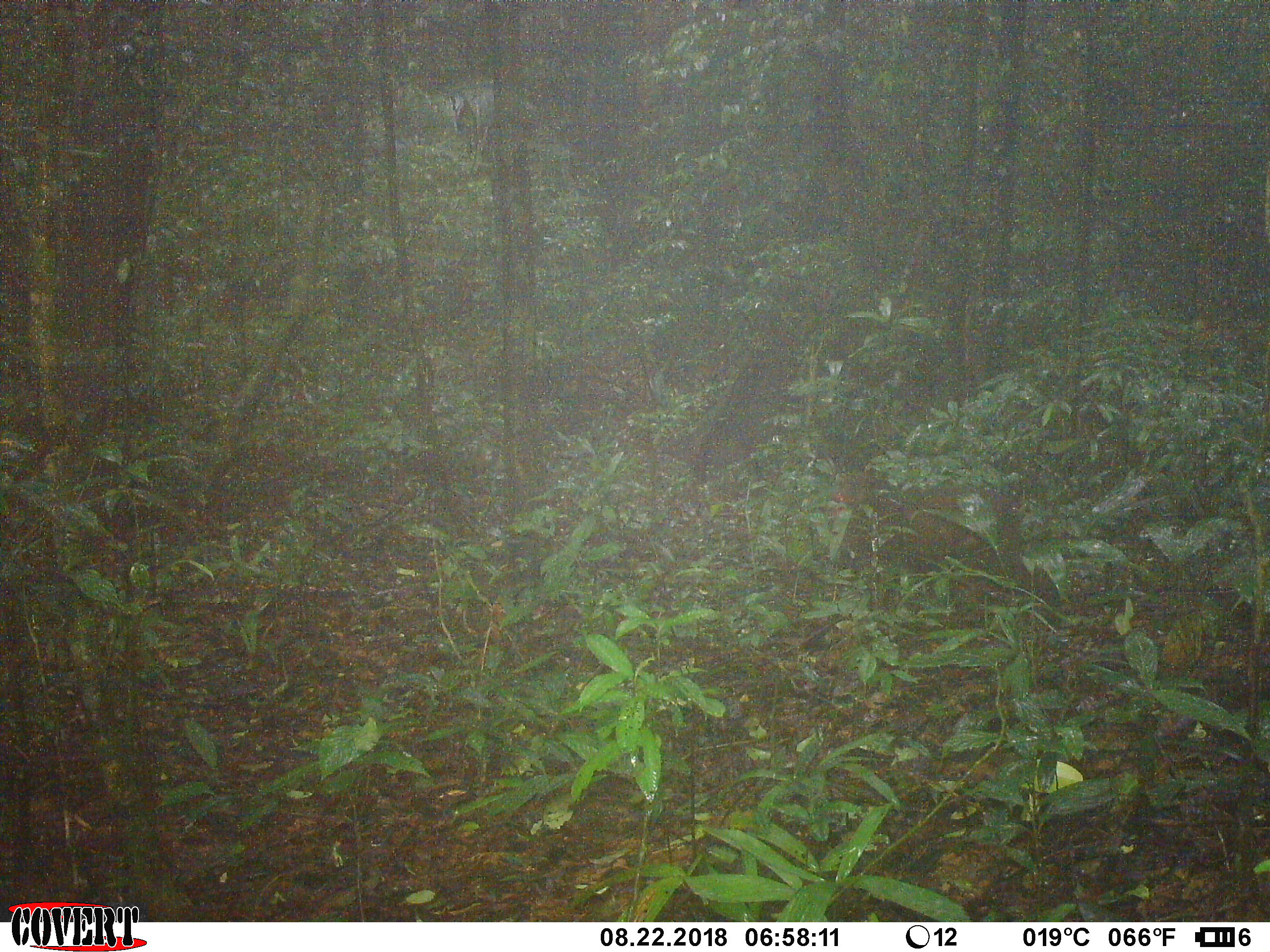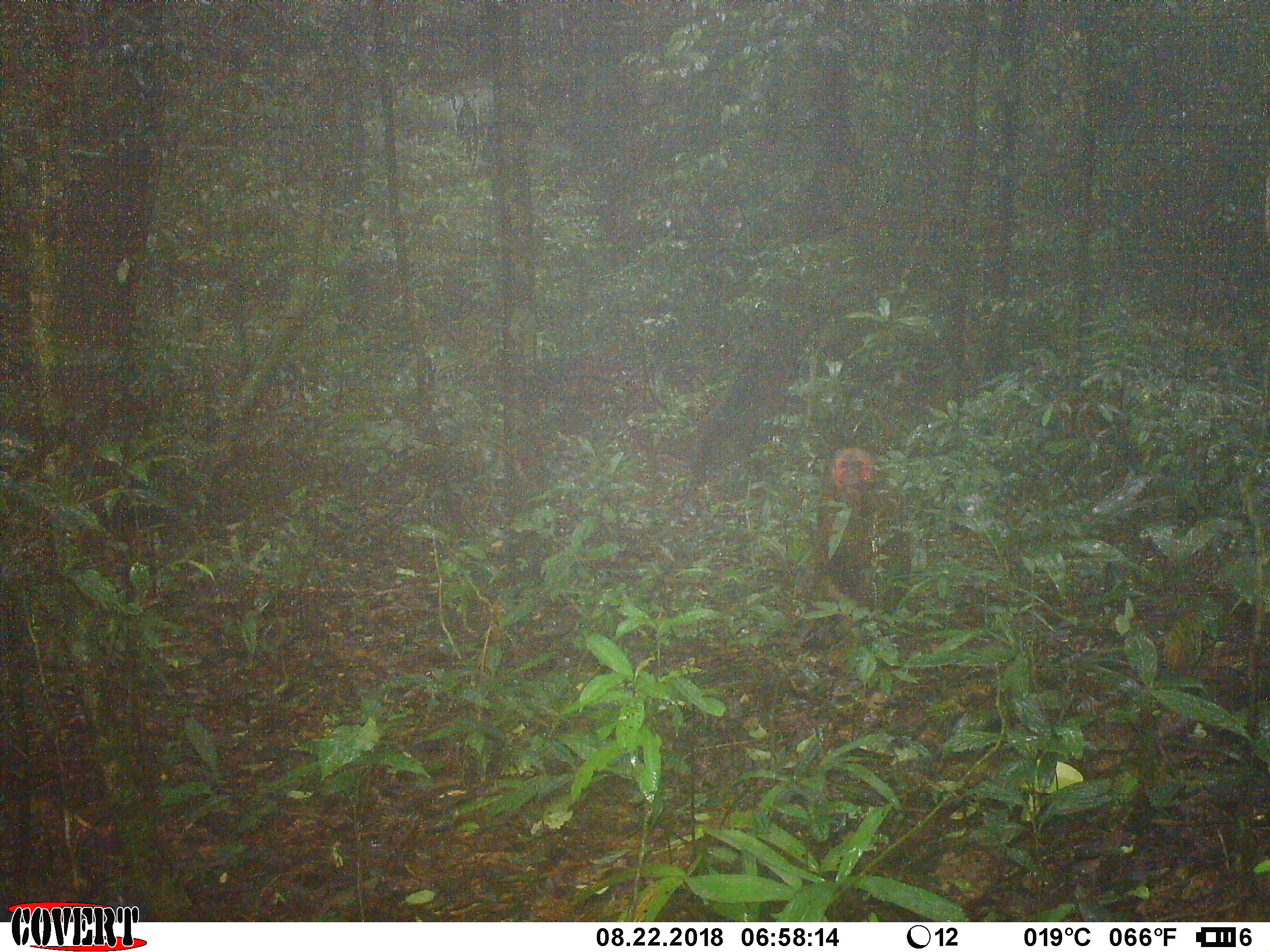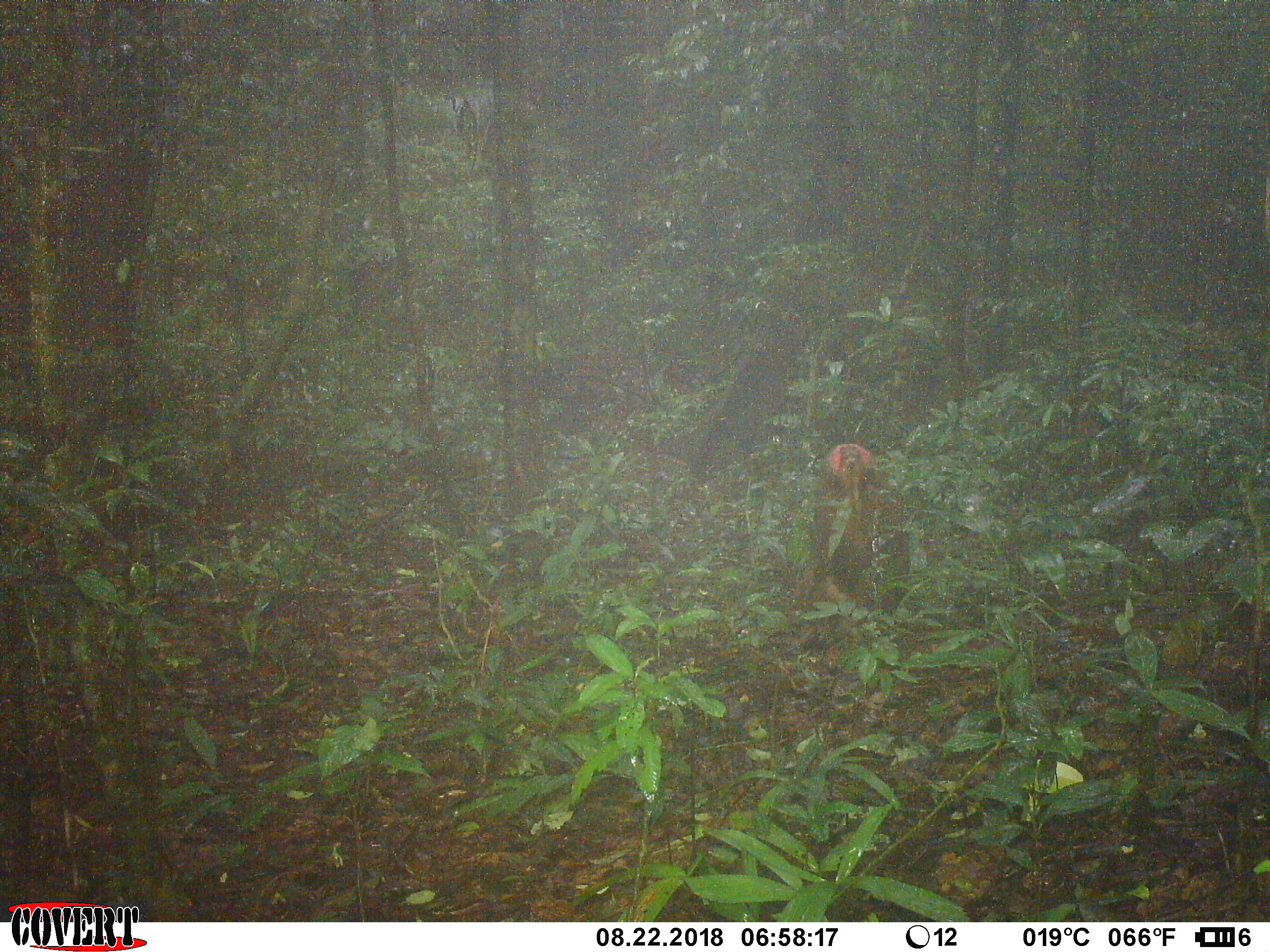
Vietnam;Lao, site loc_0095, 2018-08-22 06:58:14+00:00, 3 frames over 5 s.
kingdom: Animalia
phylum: Chordata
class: Mammalia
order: Primates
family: Cercopithecidae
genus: Macaca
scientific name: Macaca arctoides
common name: stump-tailed macaque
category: stump tailed macaque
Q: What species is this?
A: Stump tailed macaque (stump-tailed macaque) (Macaca arctoides).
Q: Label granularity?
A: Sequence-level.